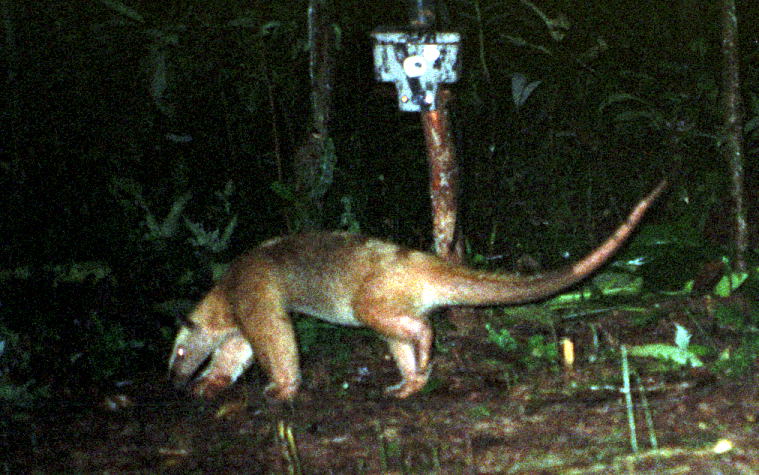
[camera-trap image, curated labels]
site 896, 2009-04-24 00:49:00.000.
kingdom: Animalia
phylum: Chordata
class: Mammalia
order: Pilosa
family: Myrmecophagidae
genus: Tamandua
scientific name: Tamandua tetradactyla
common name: southern tamandua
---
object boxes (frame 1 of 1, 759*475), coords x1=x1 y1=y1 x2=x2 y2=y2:
tamandua tetradactyla: x1=162 y1=176 x2=668 y2=405